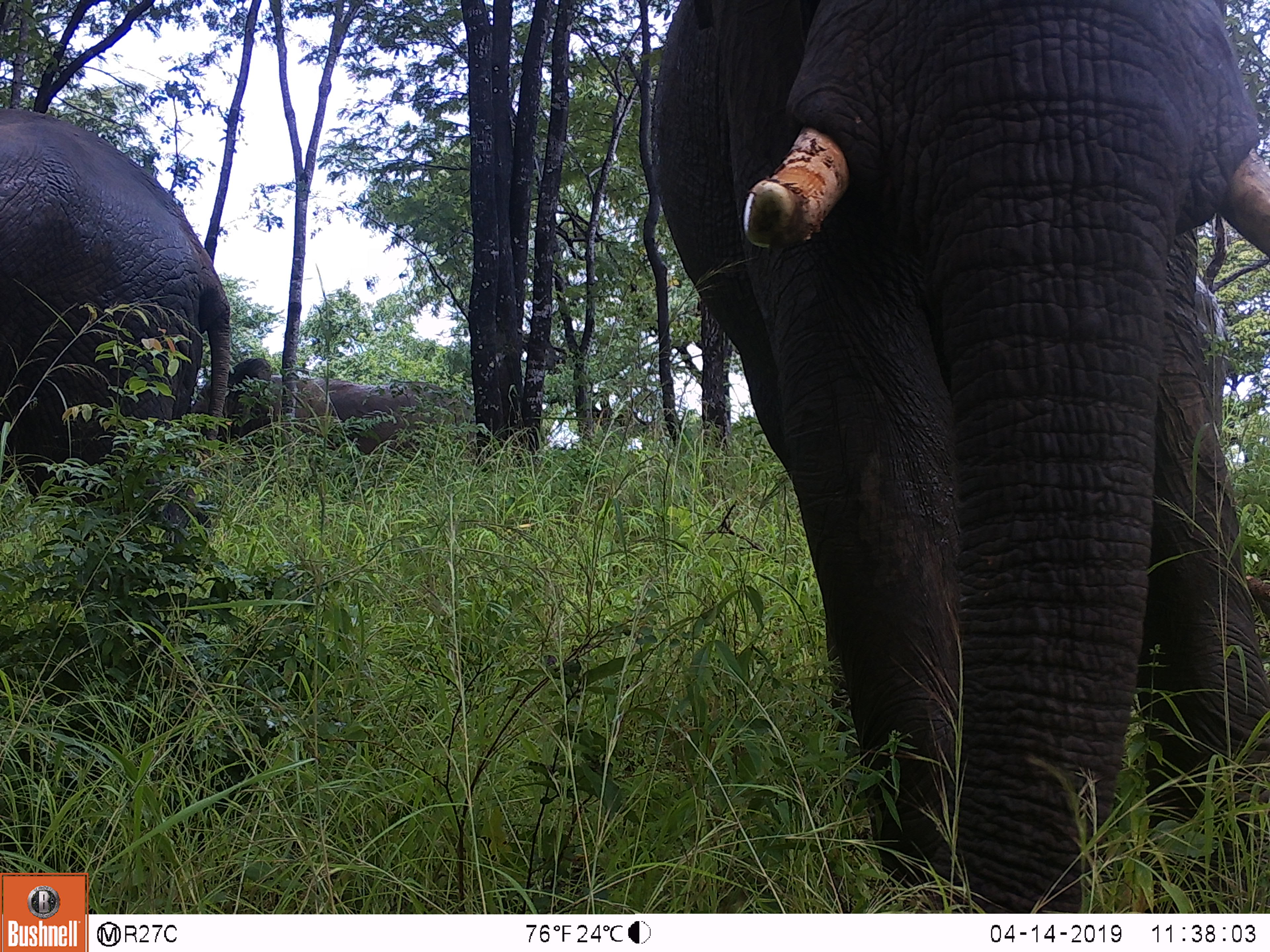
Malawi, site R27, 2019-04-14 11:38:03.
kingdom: Animalia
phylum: Chordata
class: Mammalia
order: Proboscidea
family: Elephantidae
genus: Loxodonta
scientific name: Loxodonta africana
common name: african savanna elephant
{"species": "african savanna elephant (Loxodonta africana)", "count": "3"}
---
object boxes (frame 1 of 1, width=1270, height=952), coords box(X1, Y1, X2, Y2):
african savanna elephant: box(644, 0, 1268, 913); box(0, 93, 224, 530); box(185, 345, 492, 478)